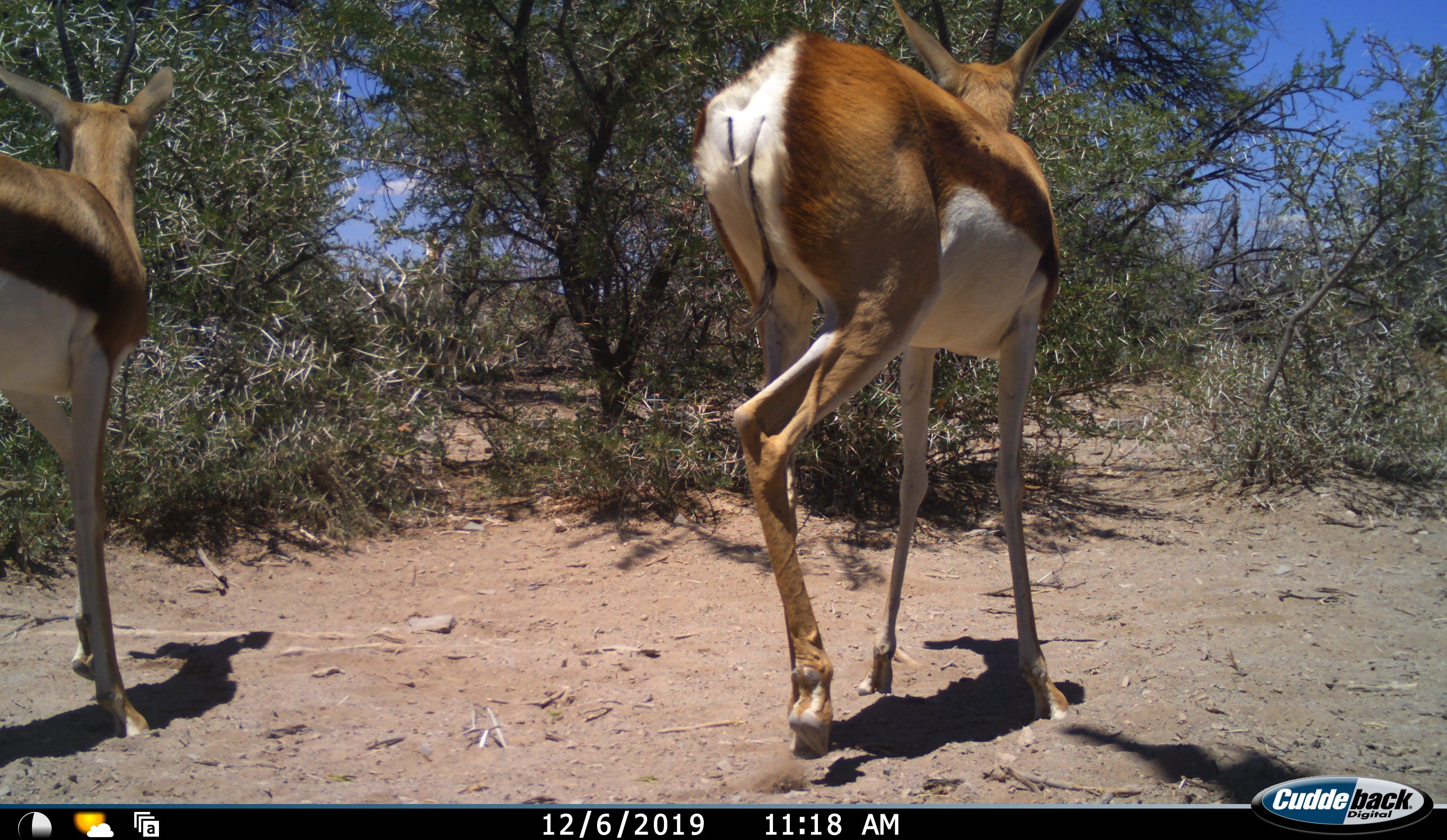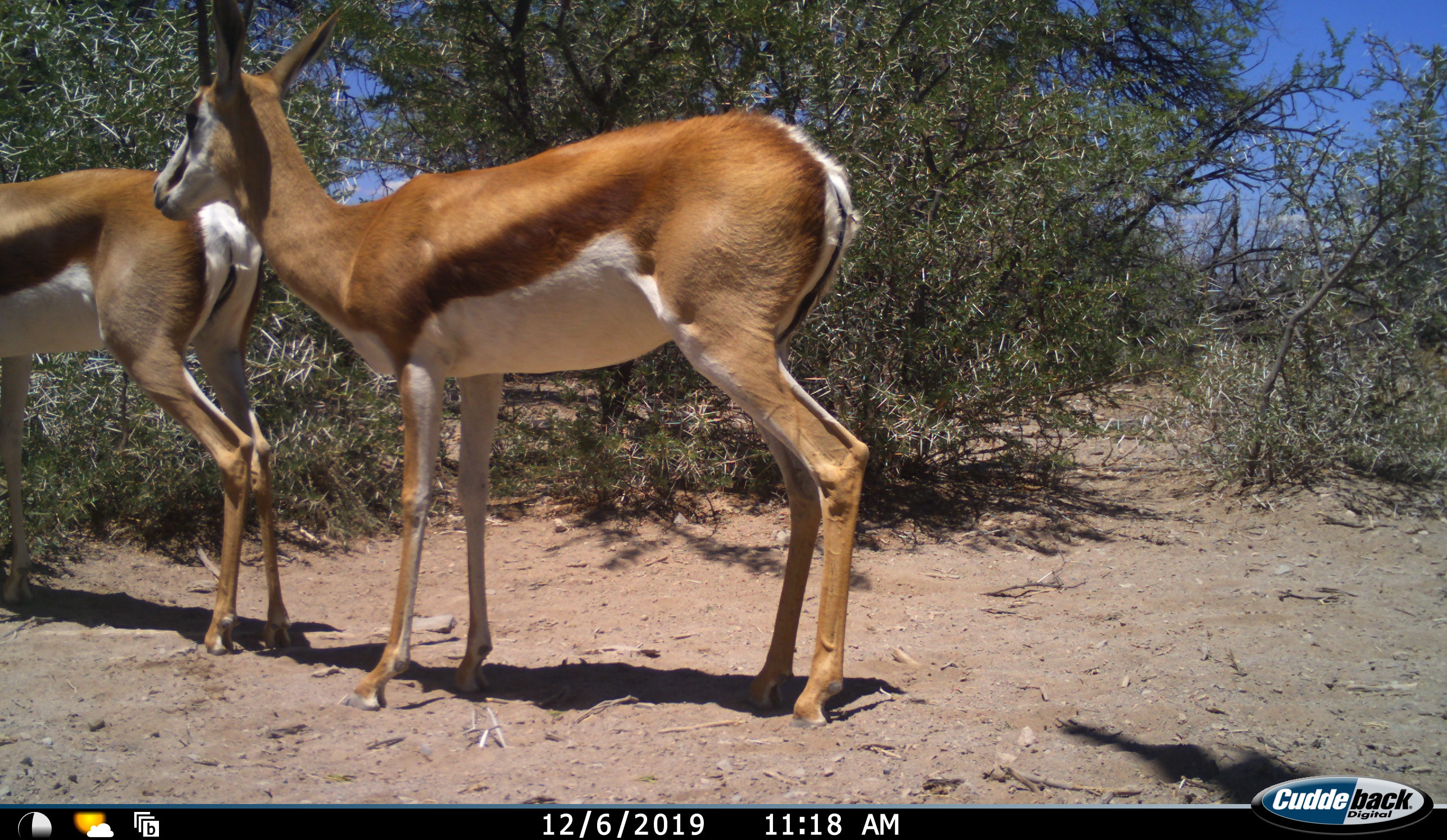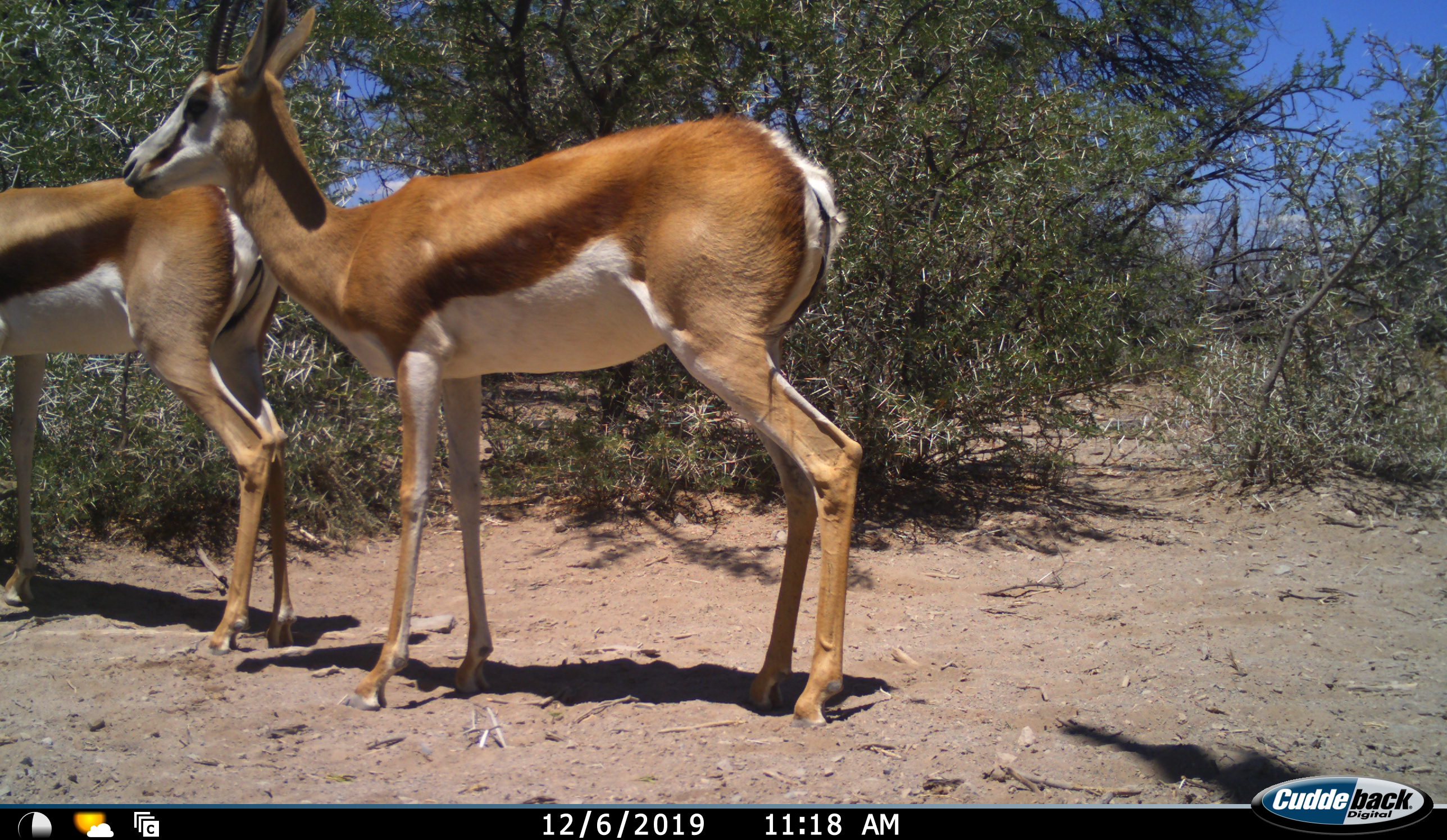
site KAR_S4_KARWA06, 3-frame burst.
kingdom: Animalia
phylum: Chordata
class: Mammalia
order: Artiodactyla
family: Bovidae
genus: Antidorcas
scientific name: Antidorcas marsupialis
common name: springbok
Springbok (Antidorcas marsupialis), count 2. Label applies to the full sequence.